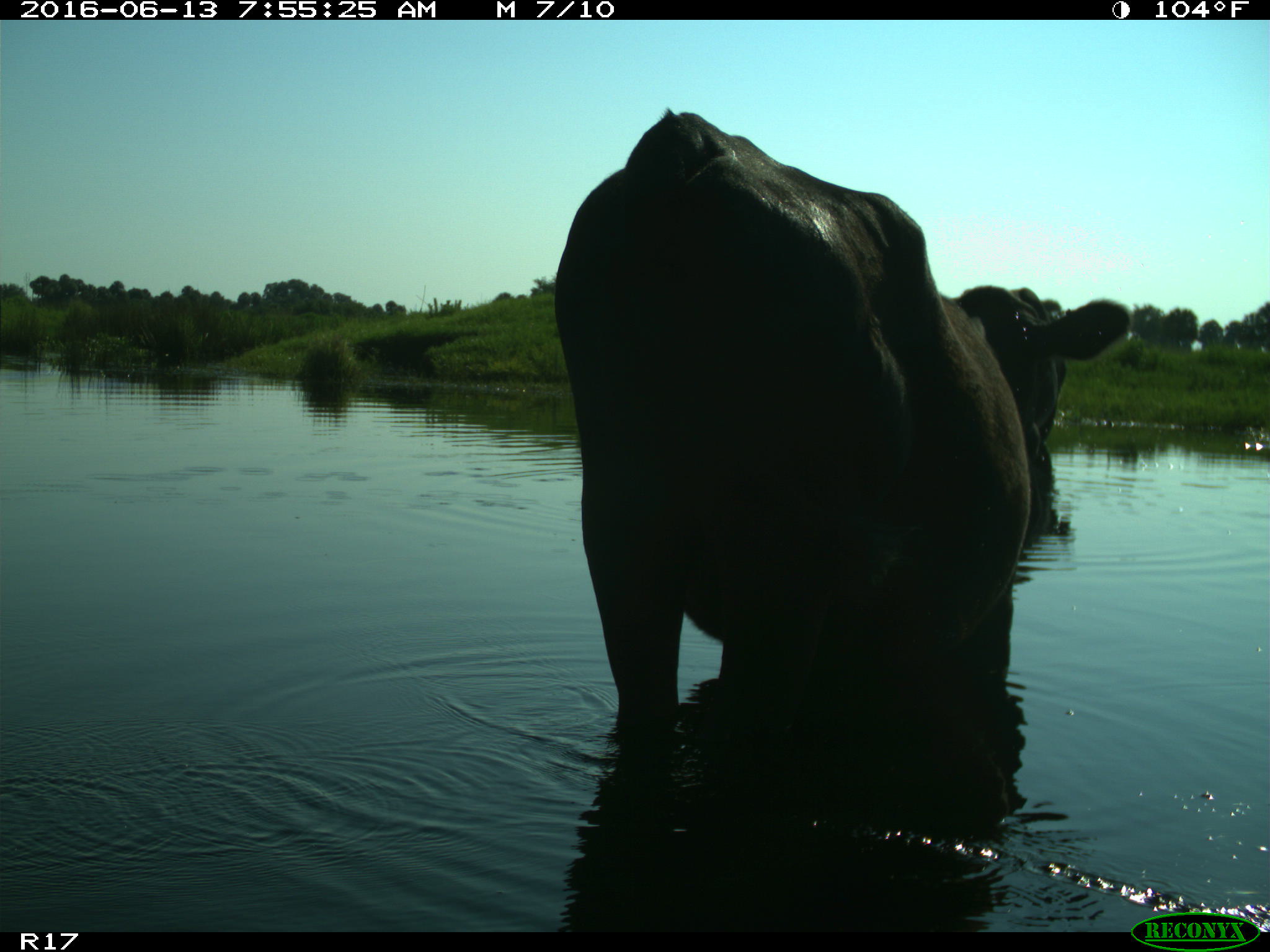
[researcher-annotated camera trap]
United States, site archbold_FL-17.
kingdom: Animalia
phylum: Chordata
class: Mammalia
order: Artiodactyla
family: Bovidae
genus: Bos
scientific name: Bos taurus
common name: domestic cow